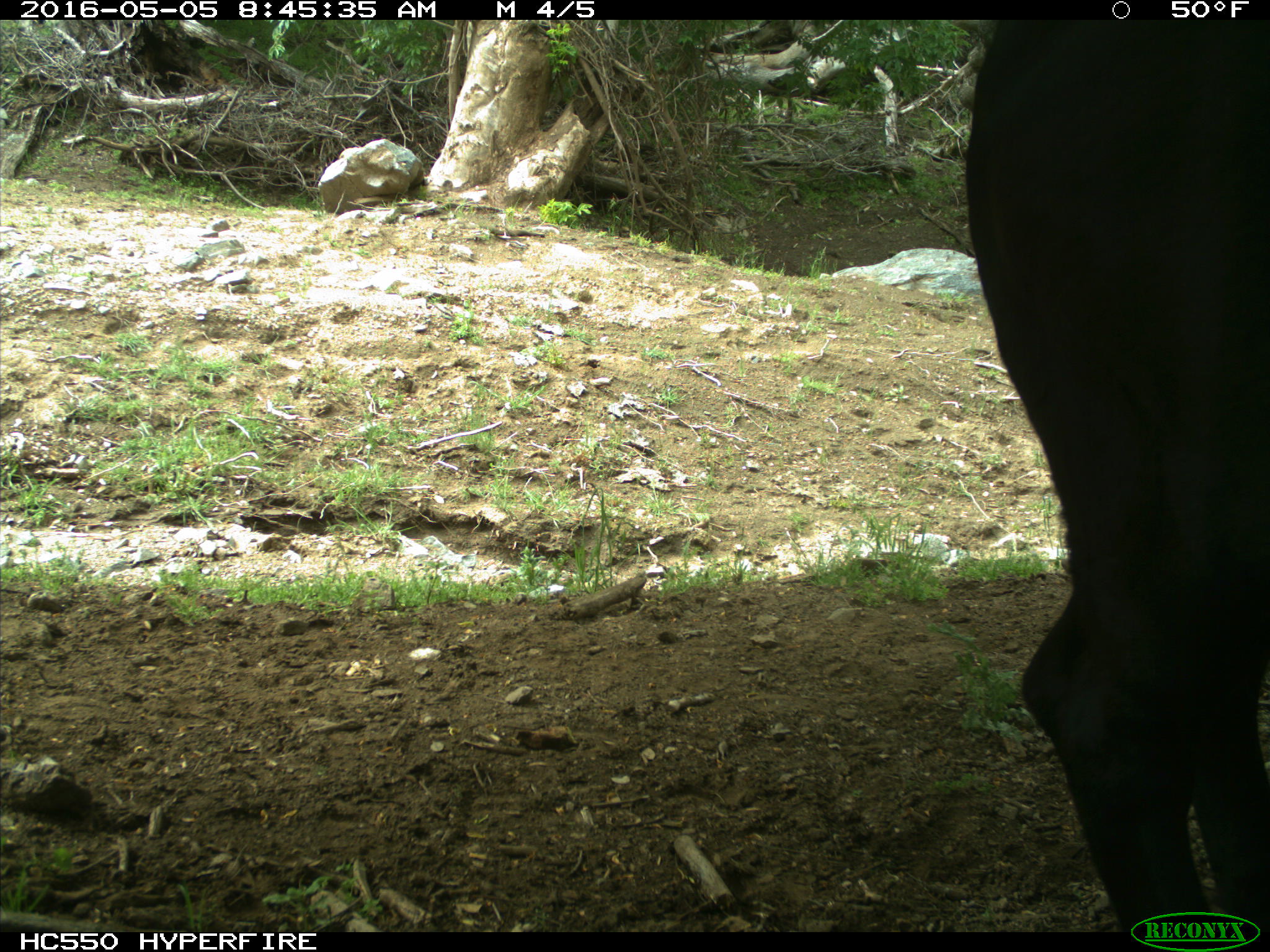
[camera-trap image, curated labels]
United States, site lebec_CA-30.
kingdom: Animalia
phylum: Chordata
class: Mammalia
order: Artiodactyla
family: Bovidae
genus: Bos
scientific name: Bos taurus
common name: domestic cow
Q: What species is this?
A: Bos taurus (domestic cow).